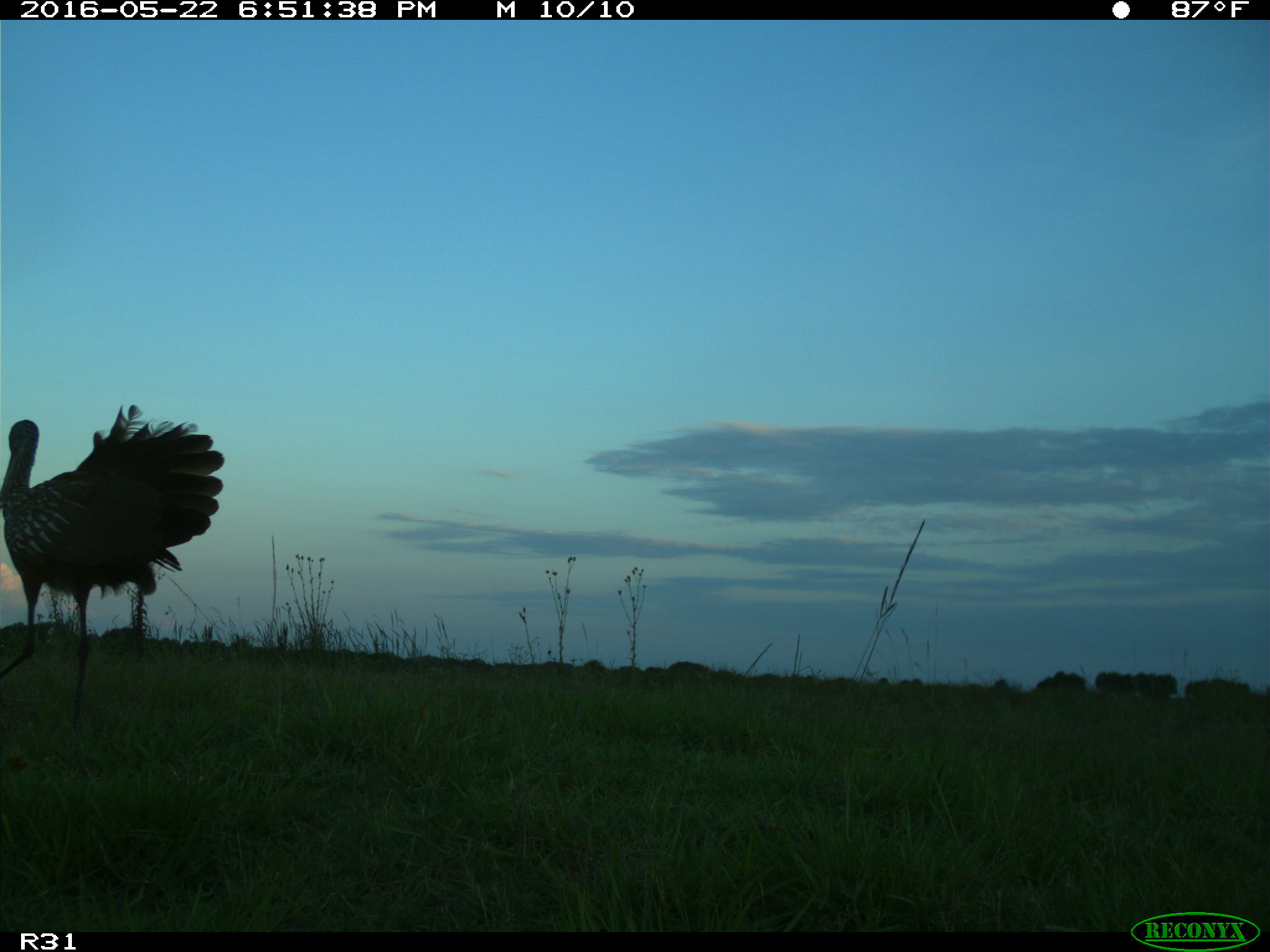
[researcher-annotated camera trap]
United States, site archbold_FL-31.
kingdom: Animalia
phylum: Chordata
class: Aves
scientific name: Aves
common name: birds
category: unidentified bird